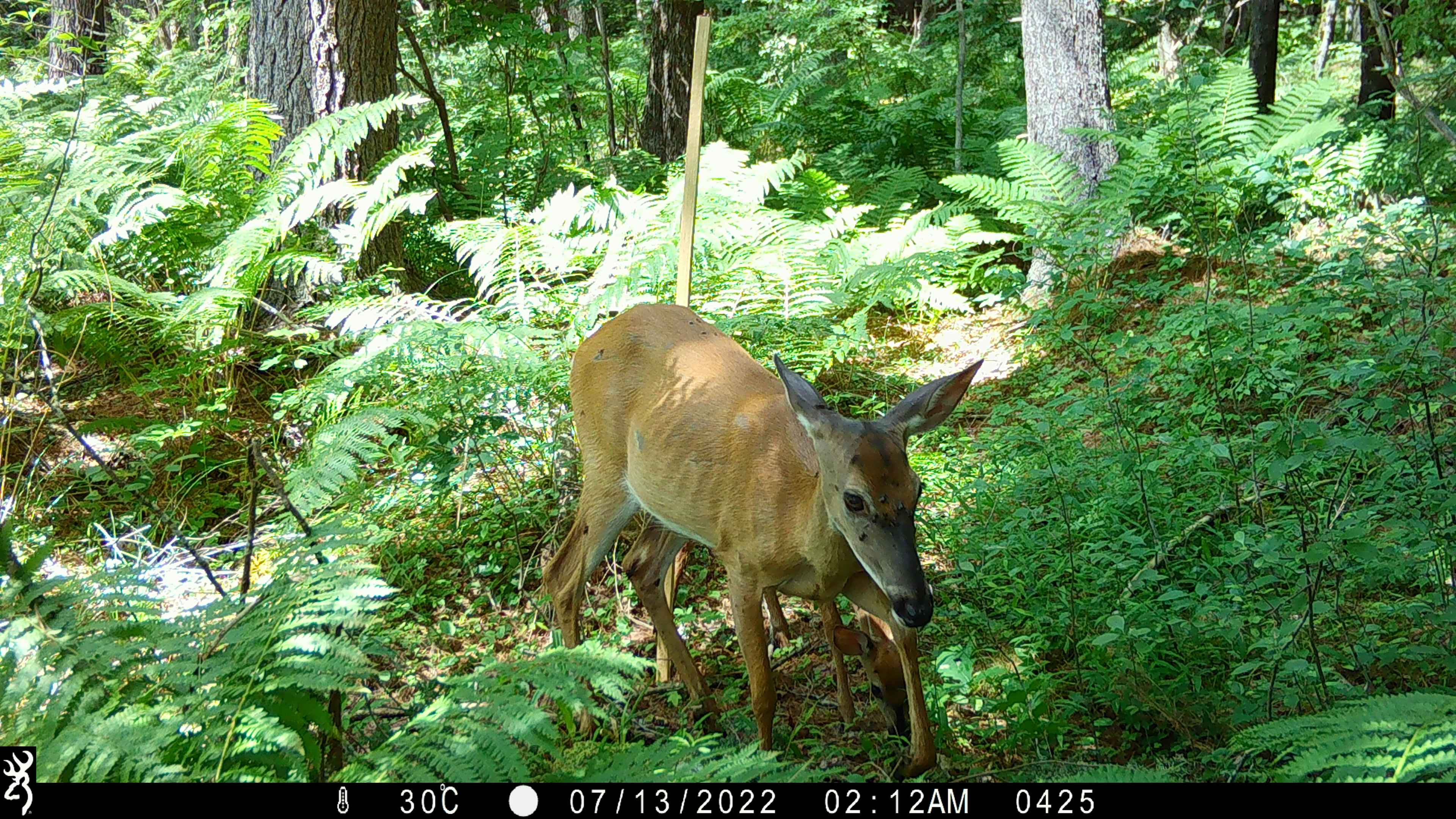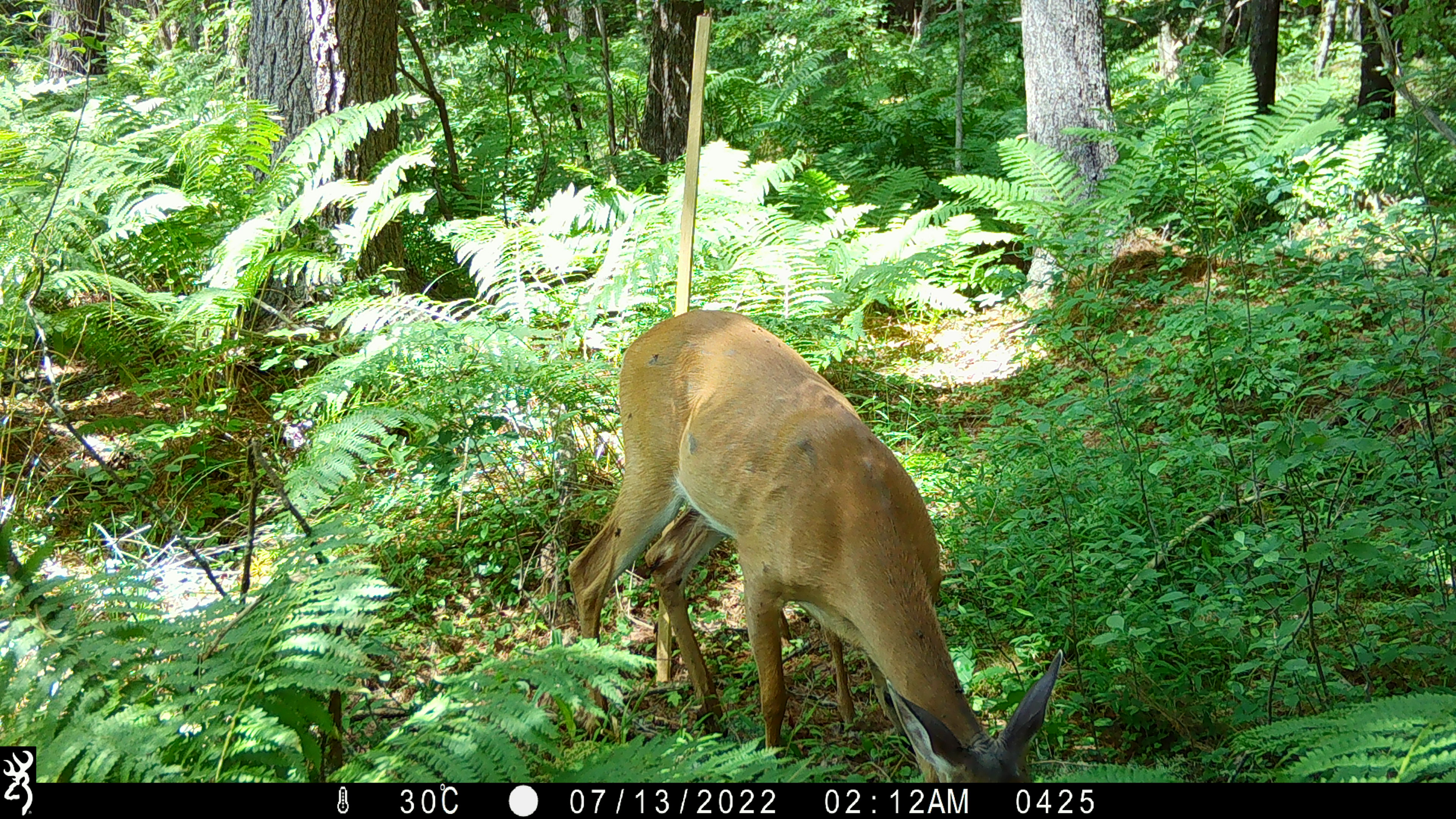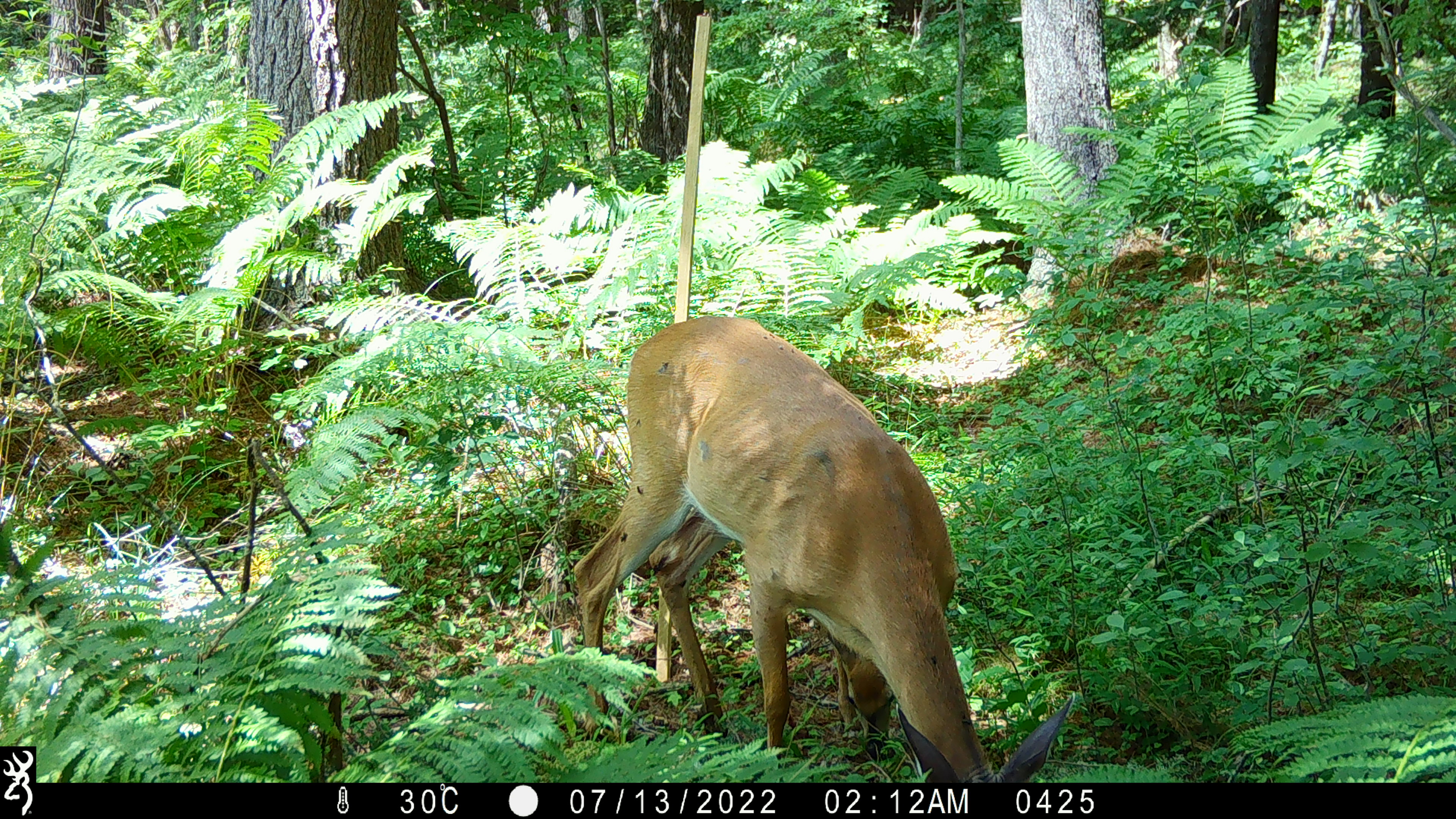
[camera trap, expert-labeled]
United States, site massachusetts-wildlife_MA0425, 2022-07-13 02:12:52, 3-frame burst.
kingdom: Animalia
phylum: Chordata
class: Mammalia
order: Artiodactyla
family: Cervidae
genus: Odocoileus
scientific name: Odocoileus virginianus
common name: white-tailed deer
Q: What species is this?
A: White-tailed deer (Odocoileus virginianus).